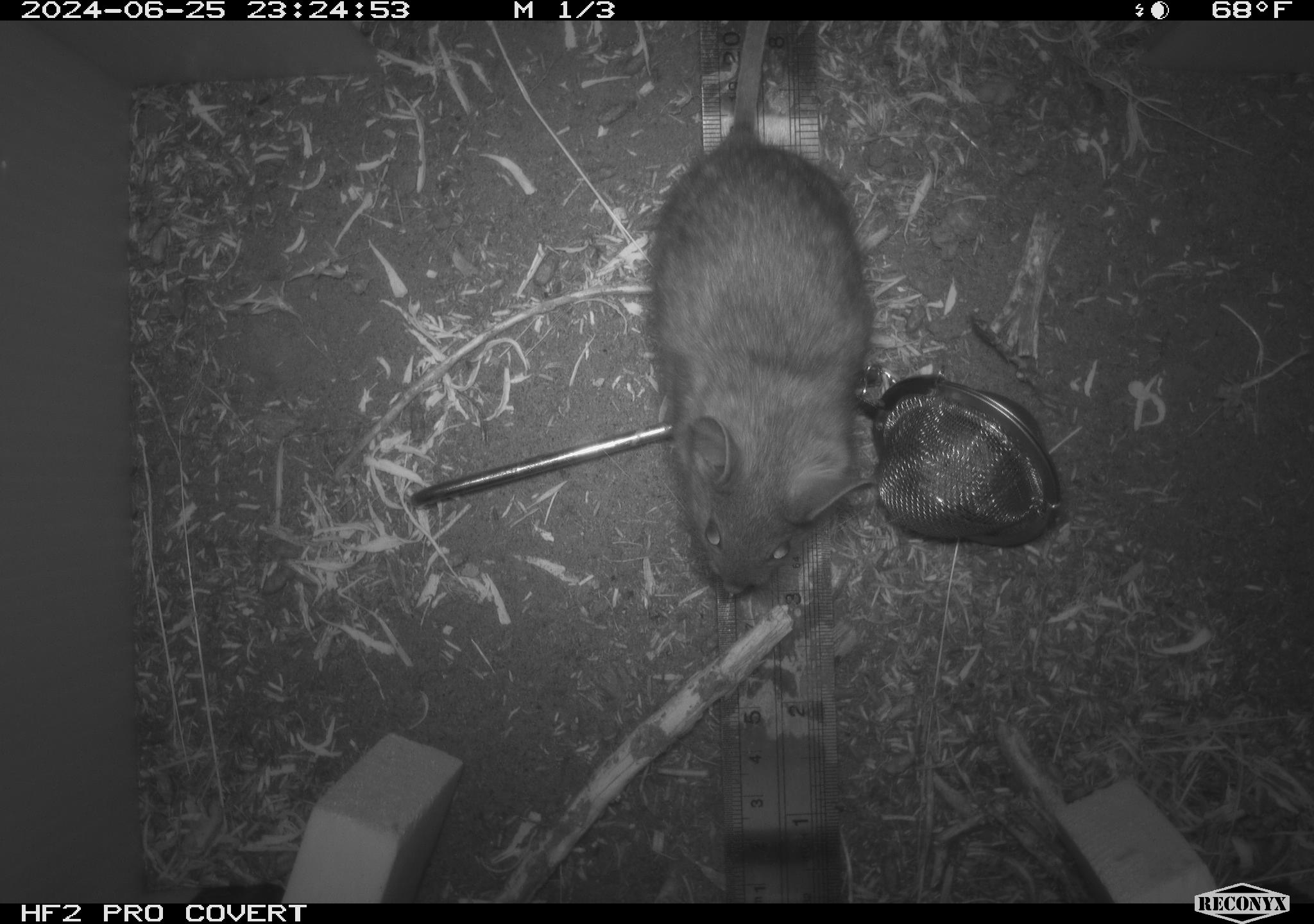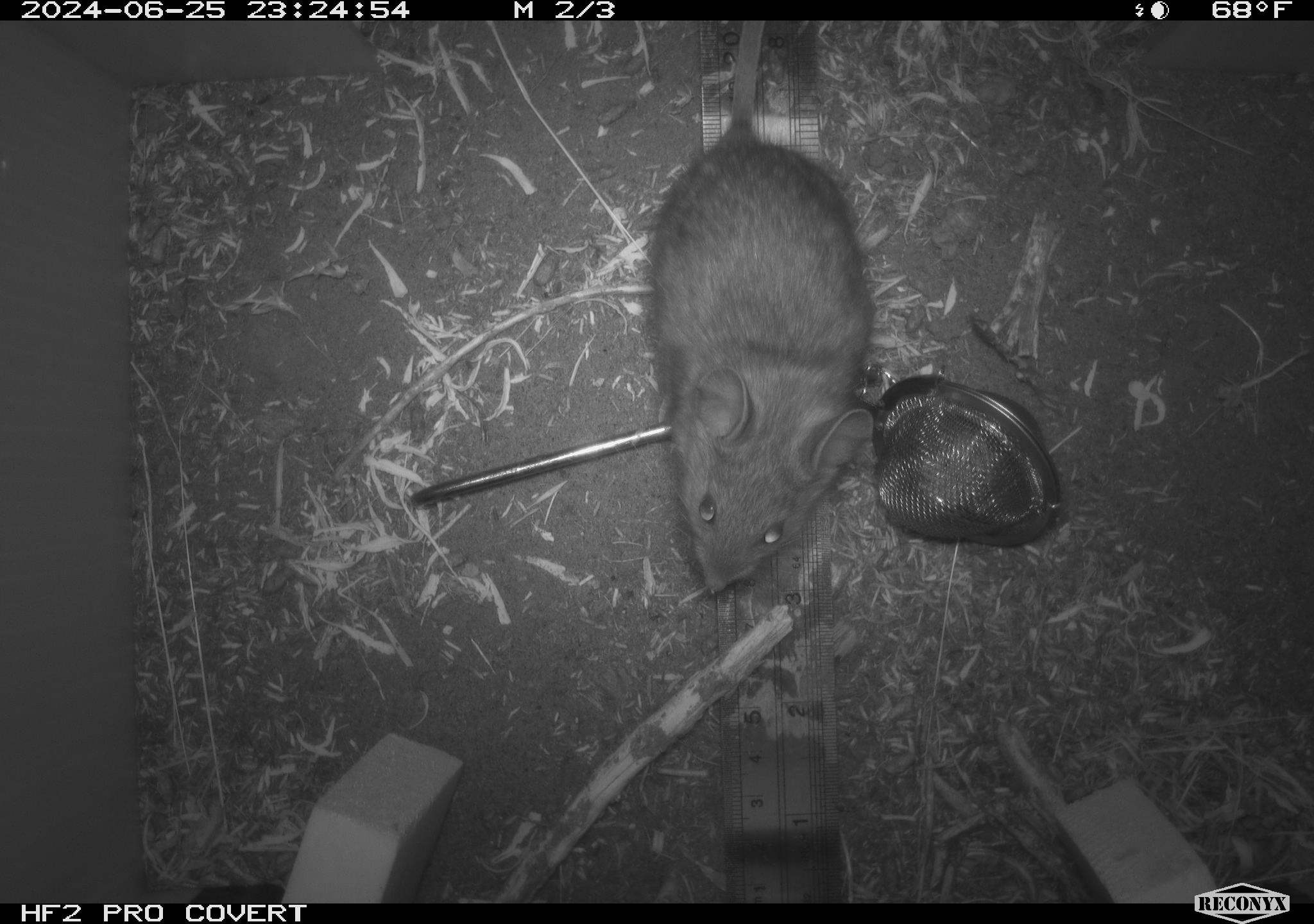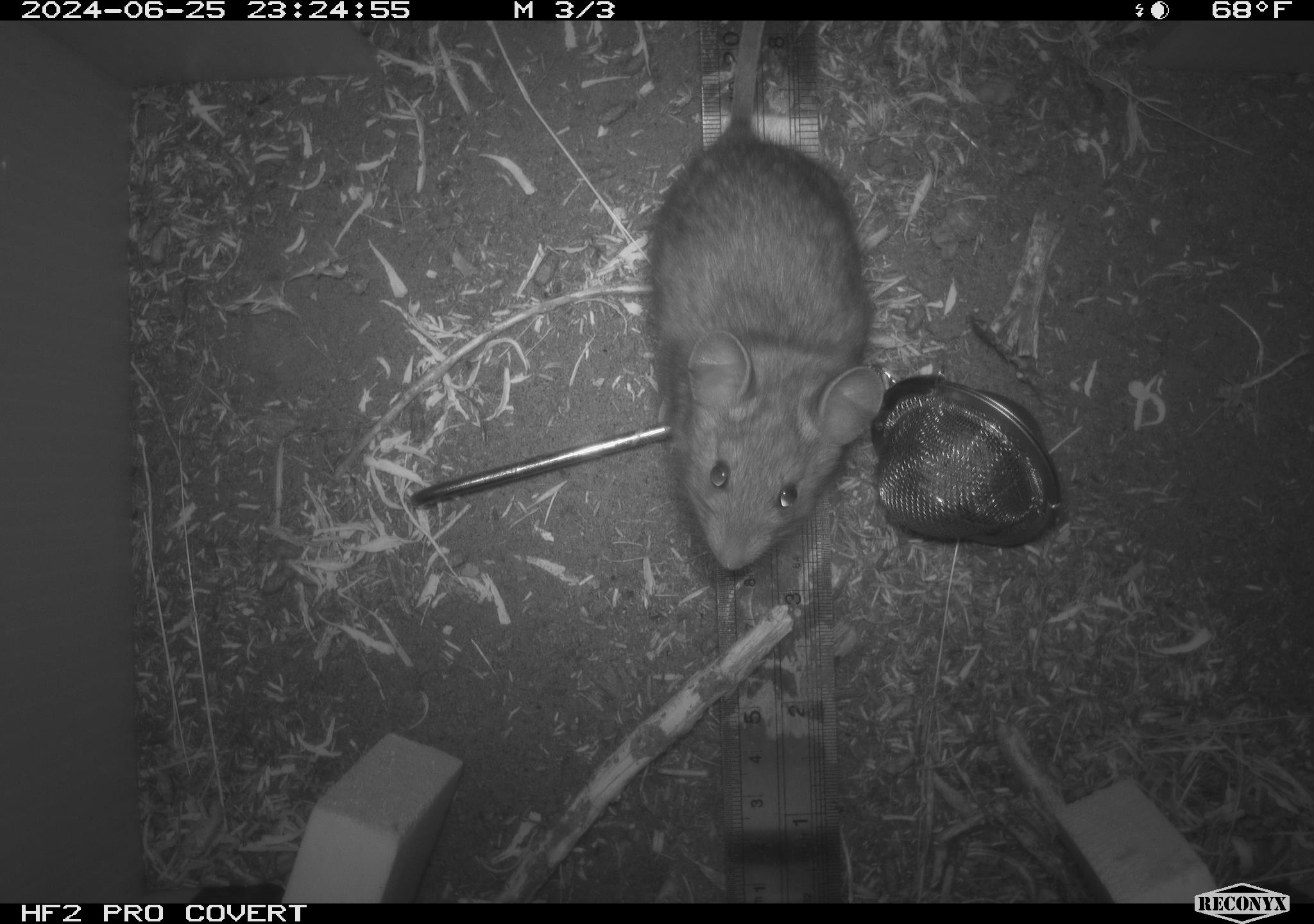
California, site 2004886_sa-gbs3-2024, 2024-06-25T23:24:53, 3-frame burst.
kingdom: Animalia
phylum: Chordata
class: Mammalia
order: Rodentia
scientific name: Rodentia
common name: woodrat or rat or mouse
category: woodrat or rat or mouse species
Woodrat or rat or mouse species (woodrat or rat or mouse) (Rodentia).